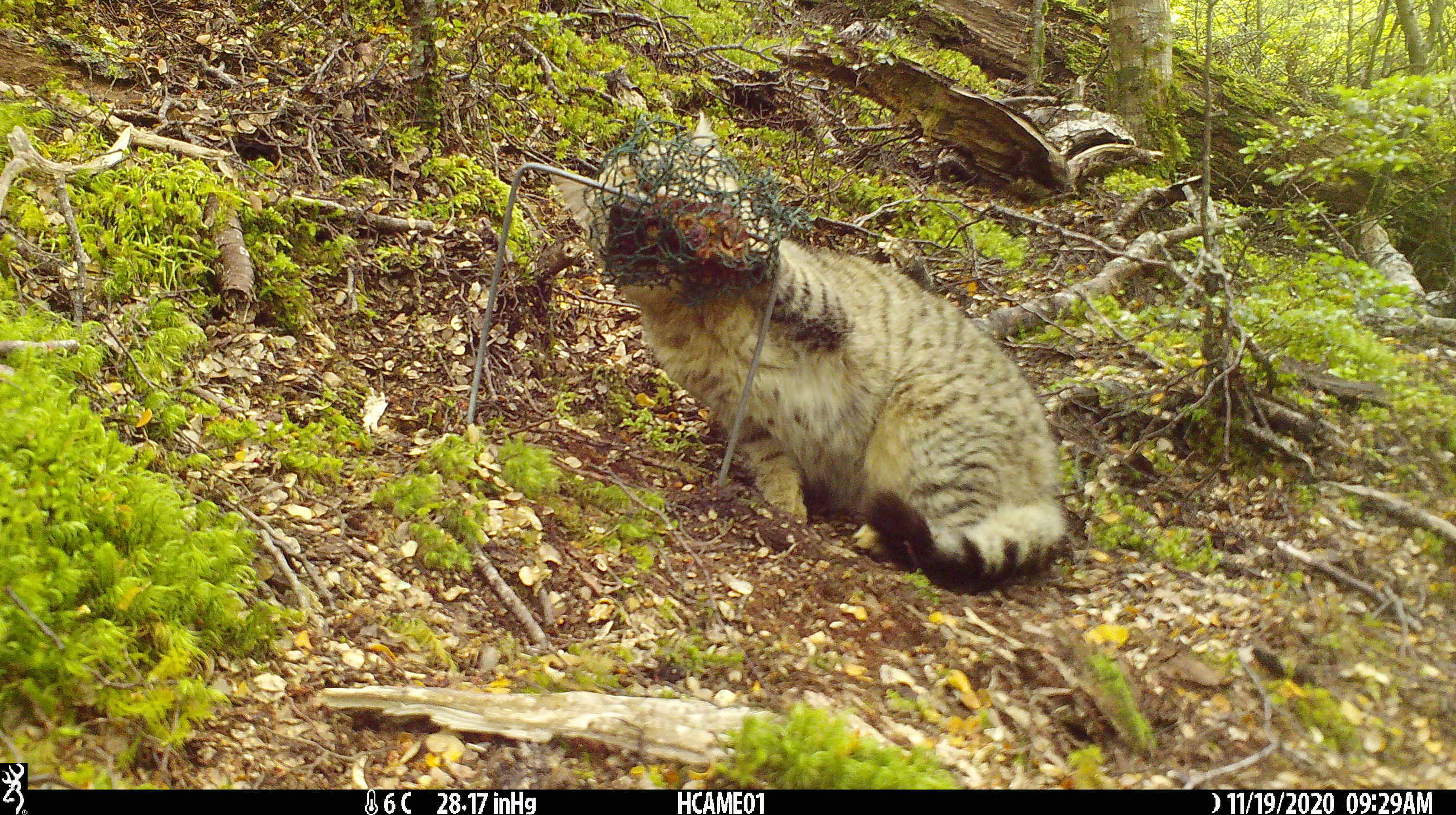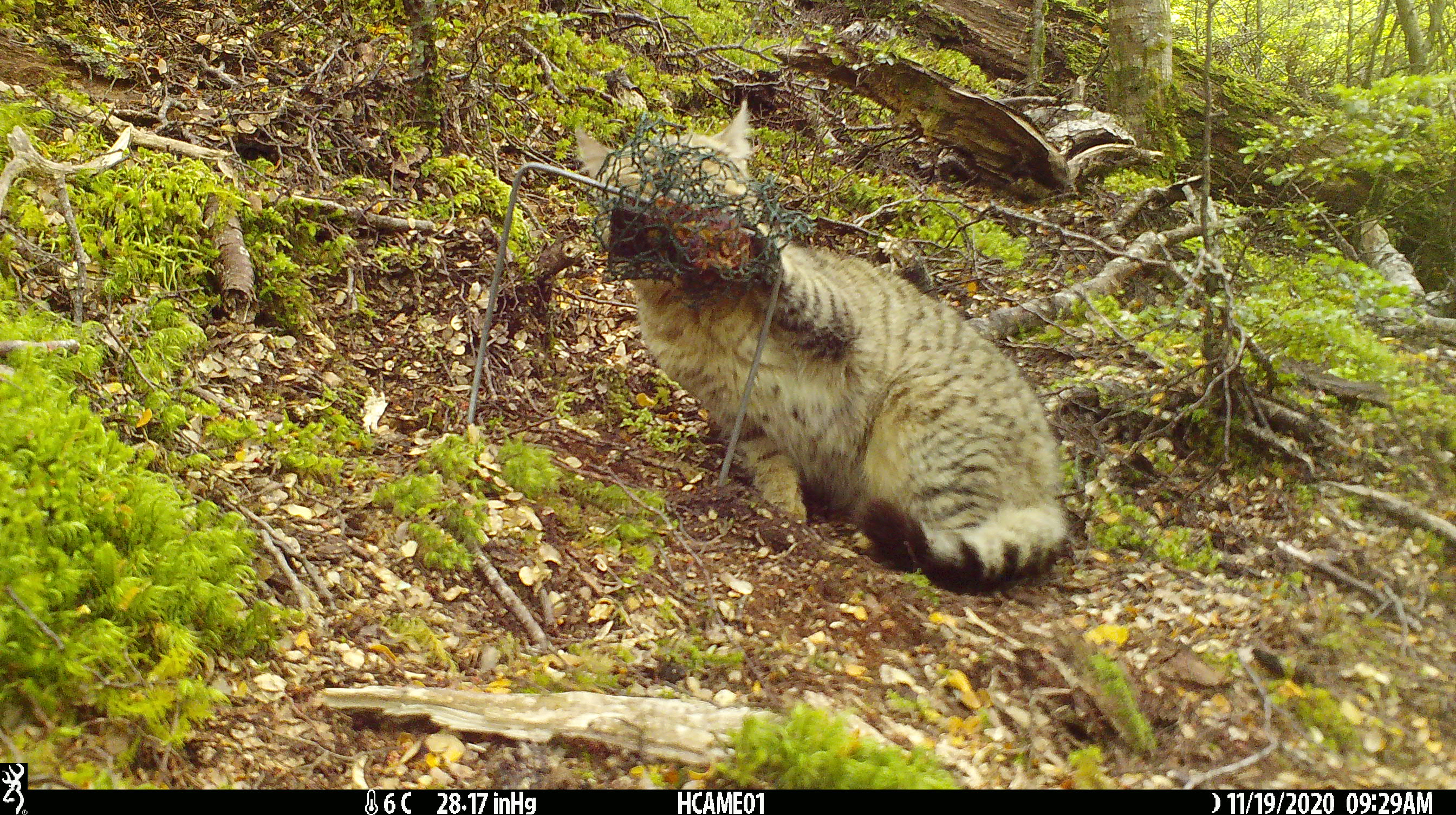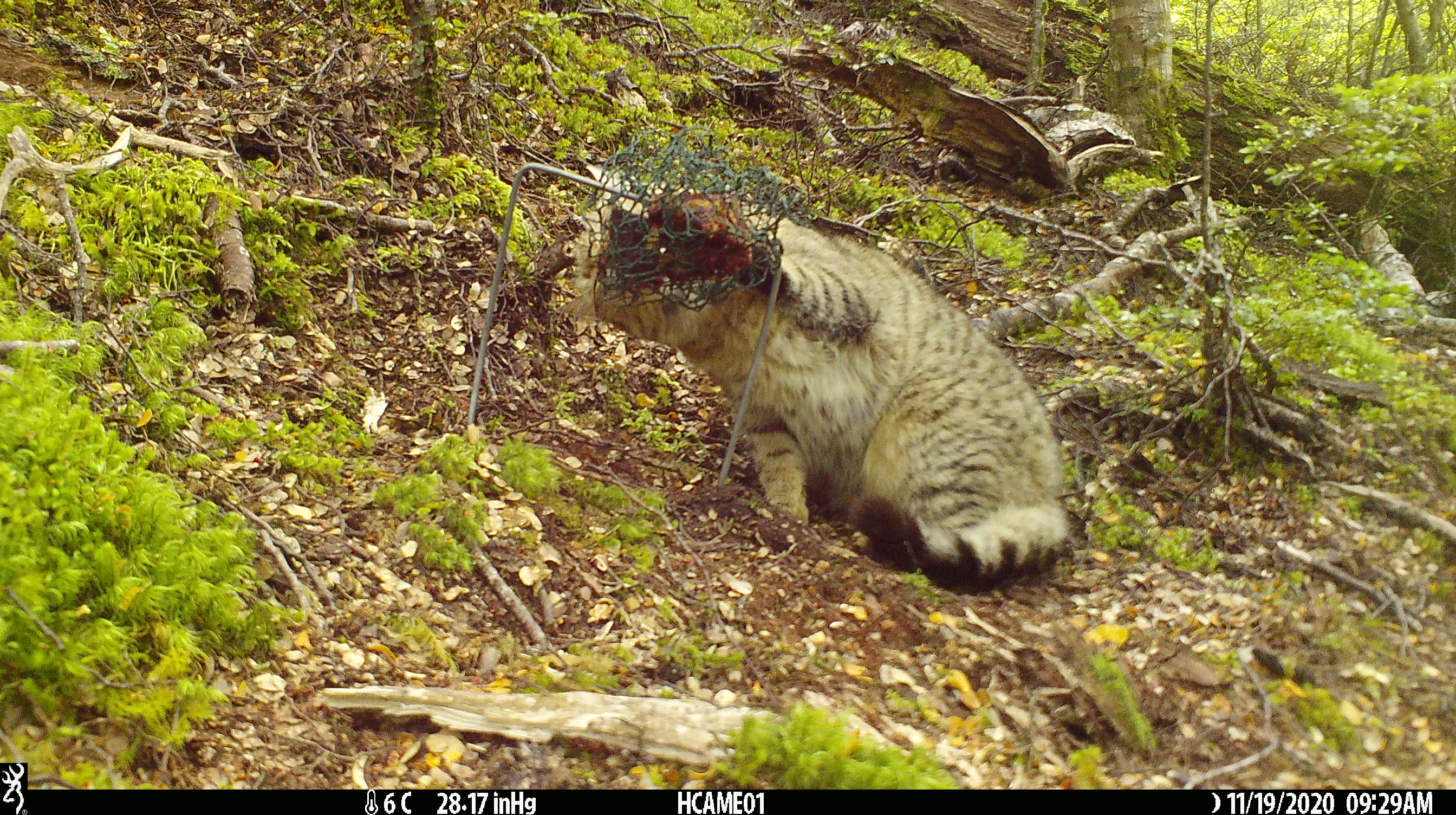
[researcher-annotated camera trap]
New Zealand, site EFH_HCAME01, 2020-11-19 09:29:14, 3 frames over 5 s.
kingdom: Animalia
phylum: Chordata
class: Mammalia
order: Carnivora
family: Felidae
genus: Felis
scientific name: Felis catus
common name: domestic cat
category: cat